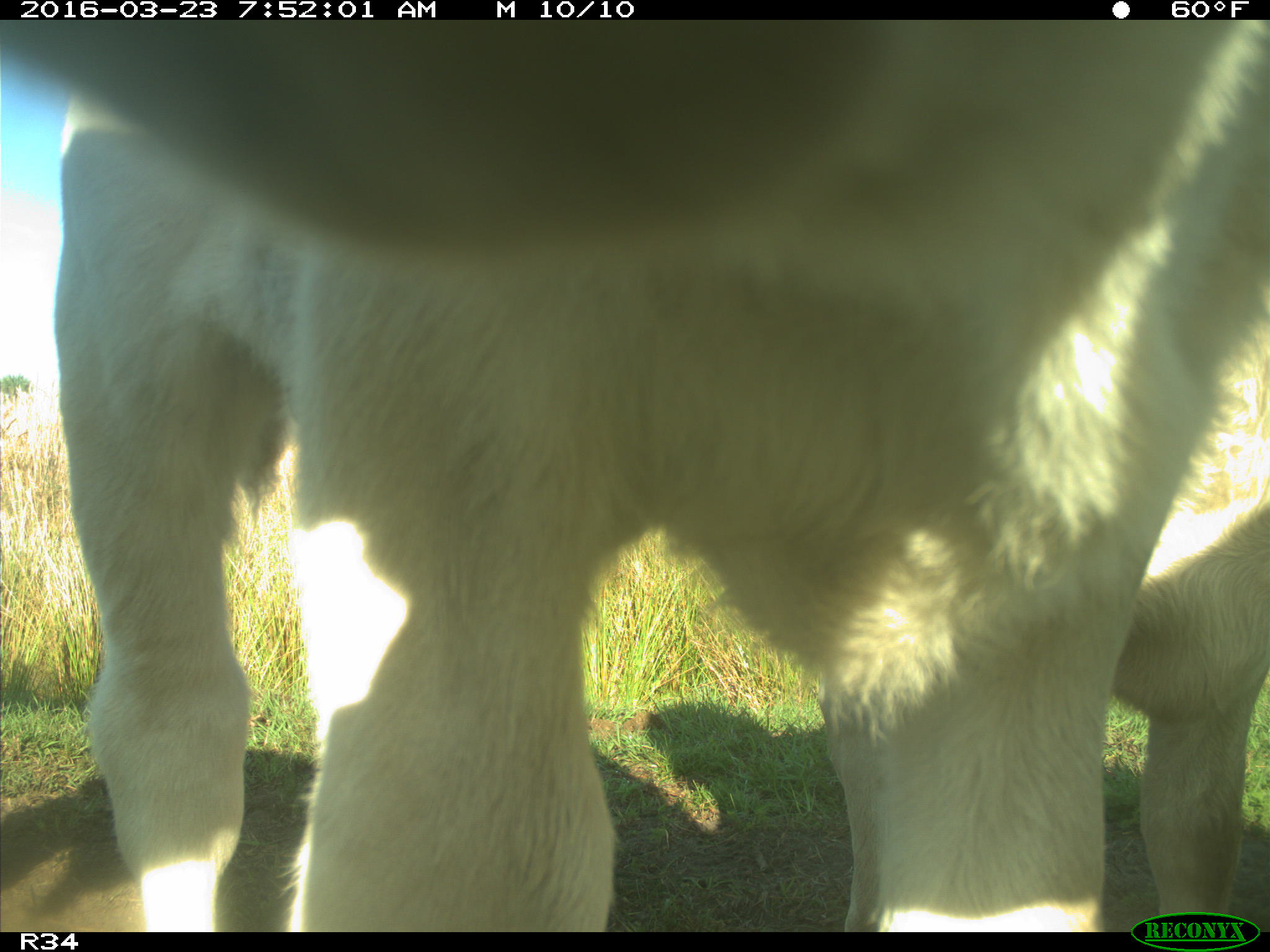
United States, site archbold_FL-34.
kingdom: Animalia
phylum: Chordata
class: Mammalia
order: Artiodactyla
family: Bovidae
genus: Bos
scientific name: Bos taurus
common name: domestic cow